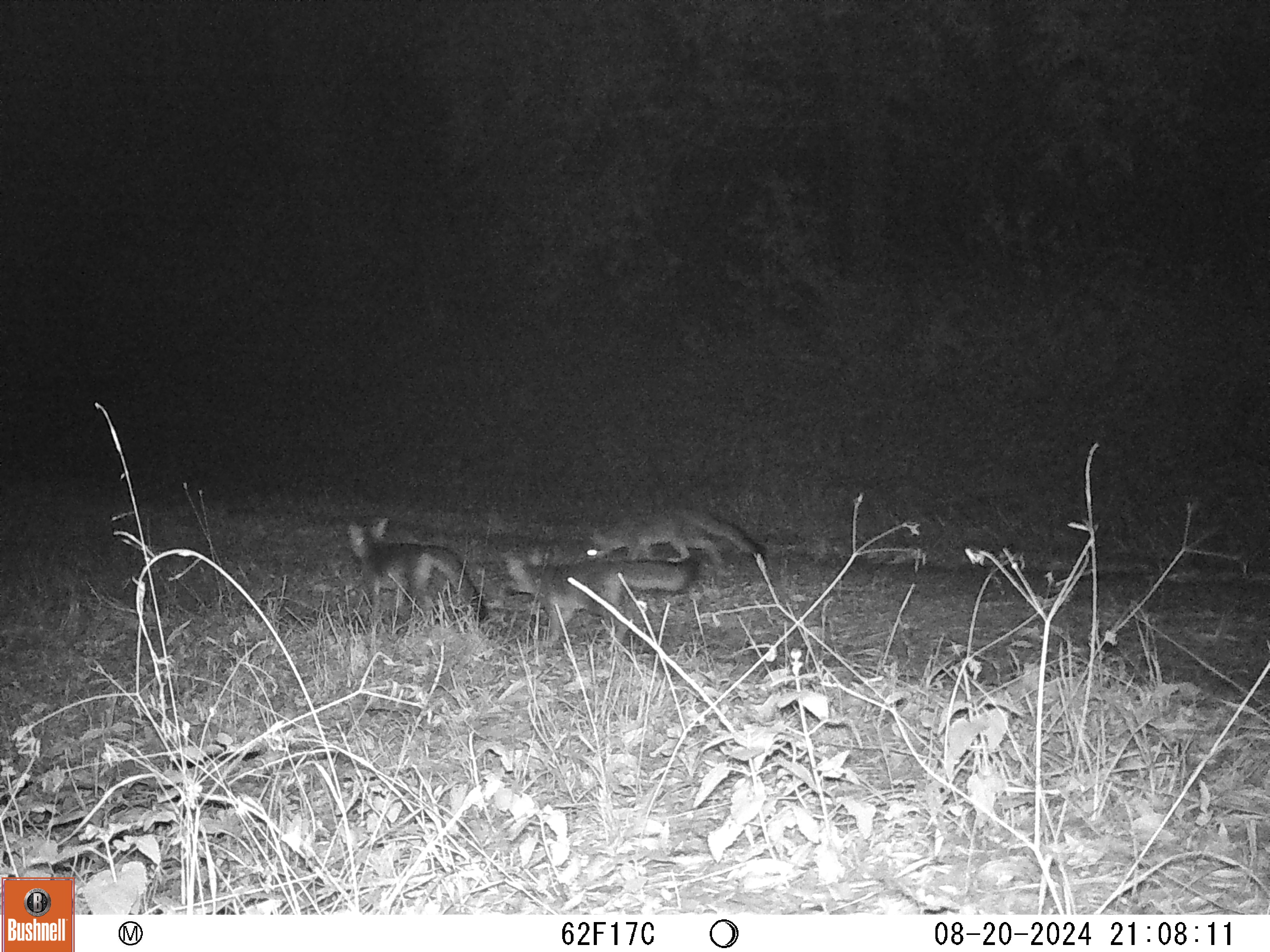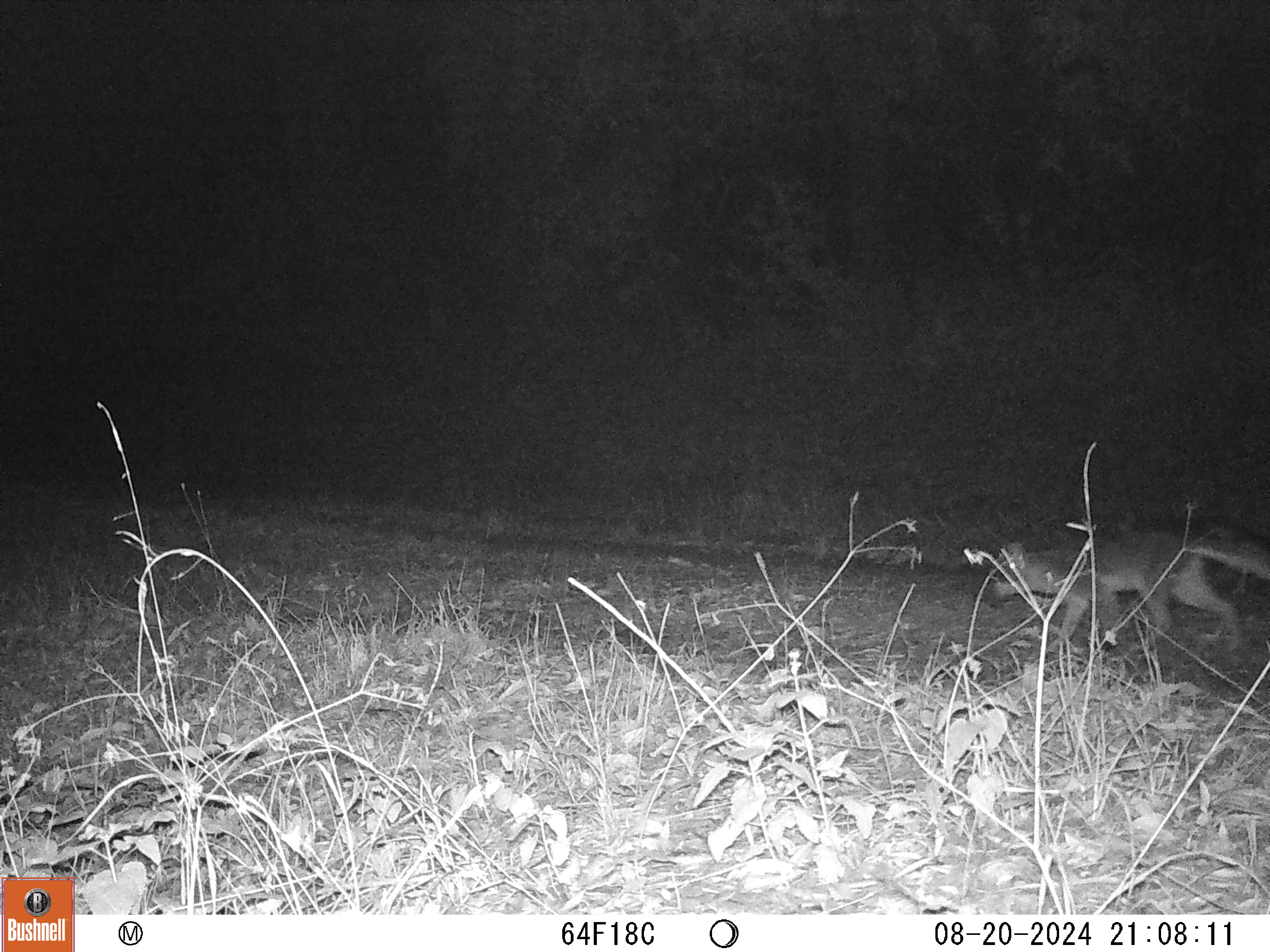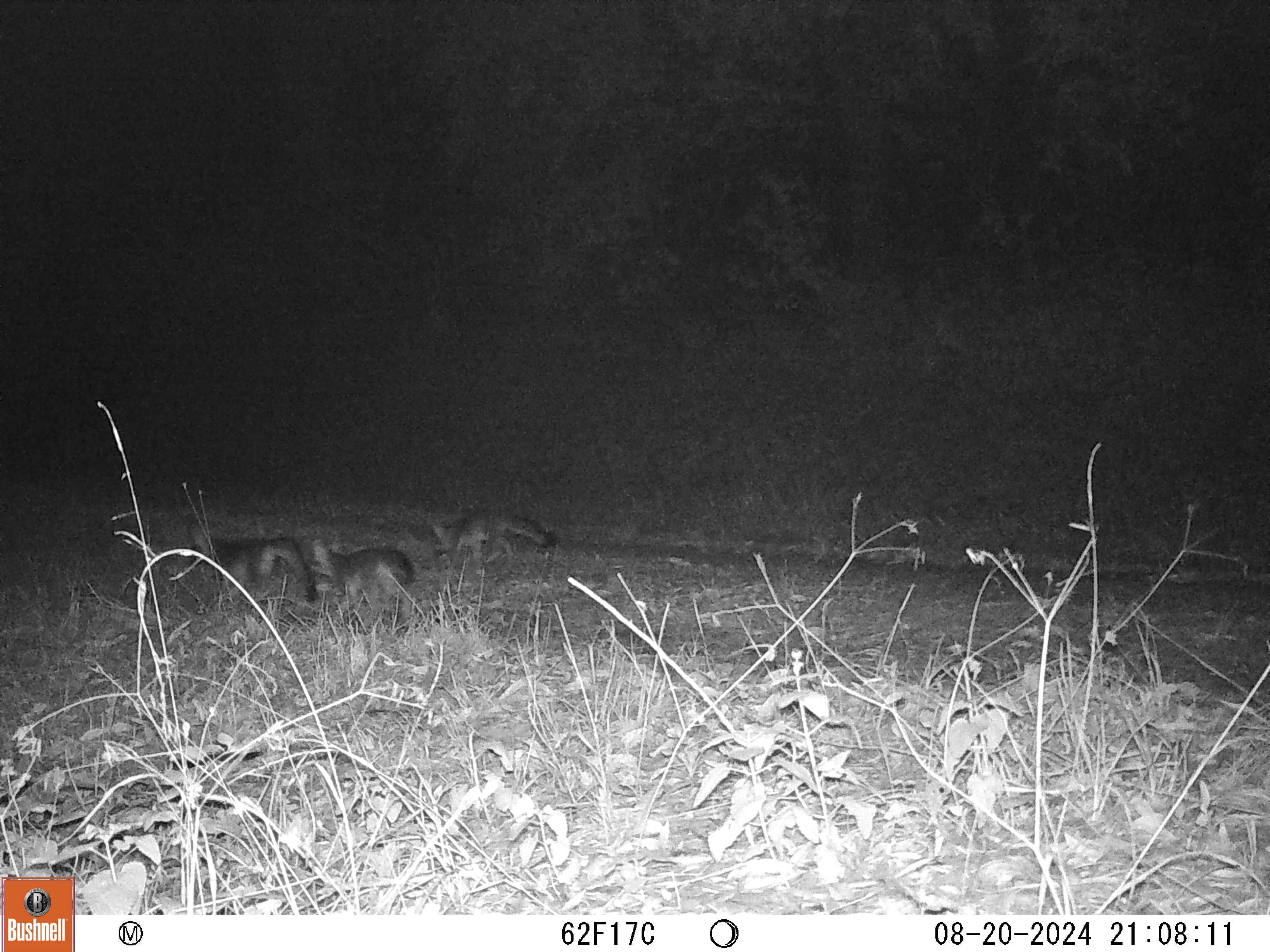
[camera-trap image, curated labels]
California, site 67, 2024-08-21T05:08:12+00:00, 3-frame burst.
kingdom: Animalia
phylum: Chordata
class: Mammalia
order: Carnivora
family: Canidae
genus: Urocyon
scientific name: Urocyon cinereoargenteus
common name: gray fox